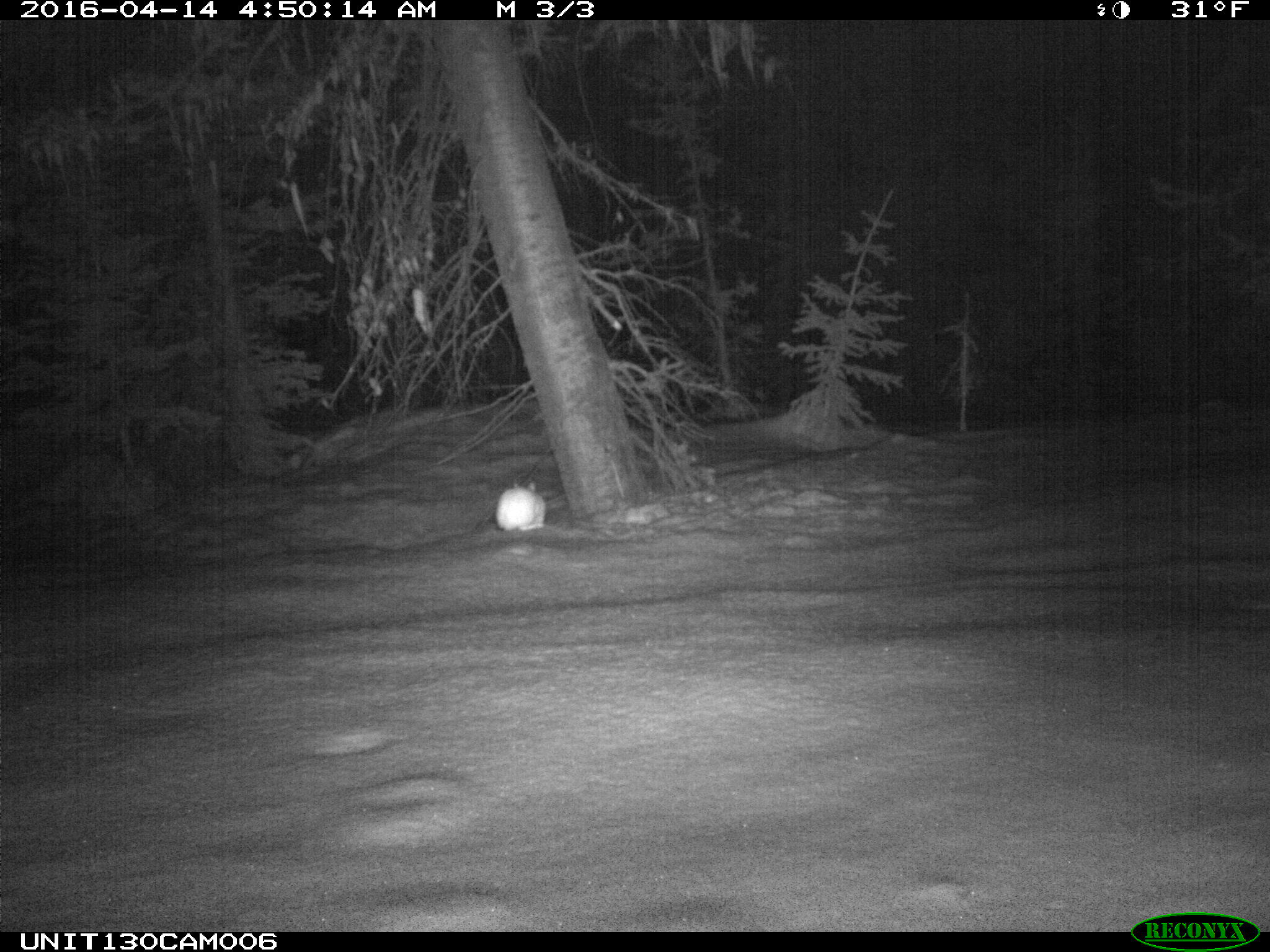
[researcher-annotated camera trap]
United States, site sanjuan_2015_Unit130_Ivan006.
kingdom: Animalia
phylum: Chordata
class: Mammalia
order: Lagomorpha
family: Leporidae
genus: Lepus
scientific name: Lepus americanus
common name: snowshoe hare